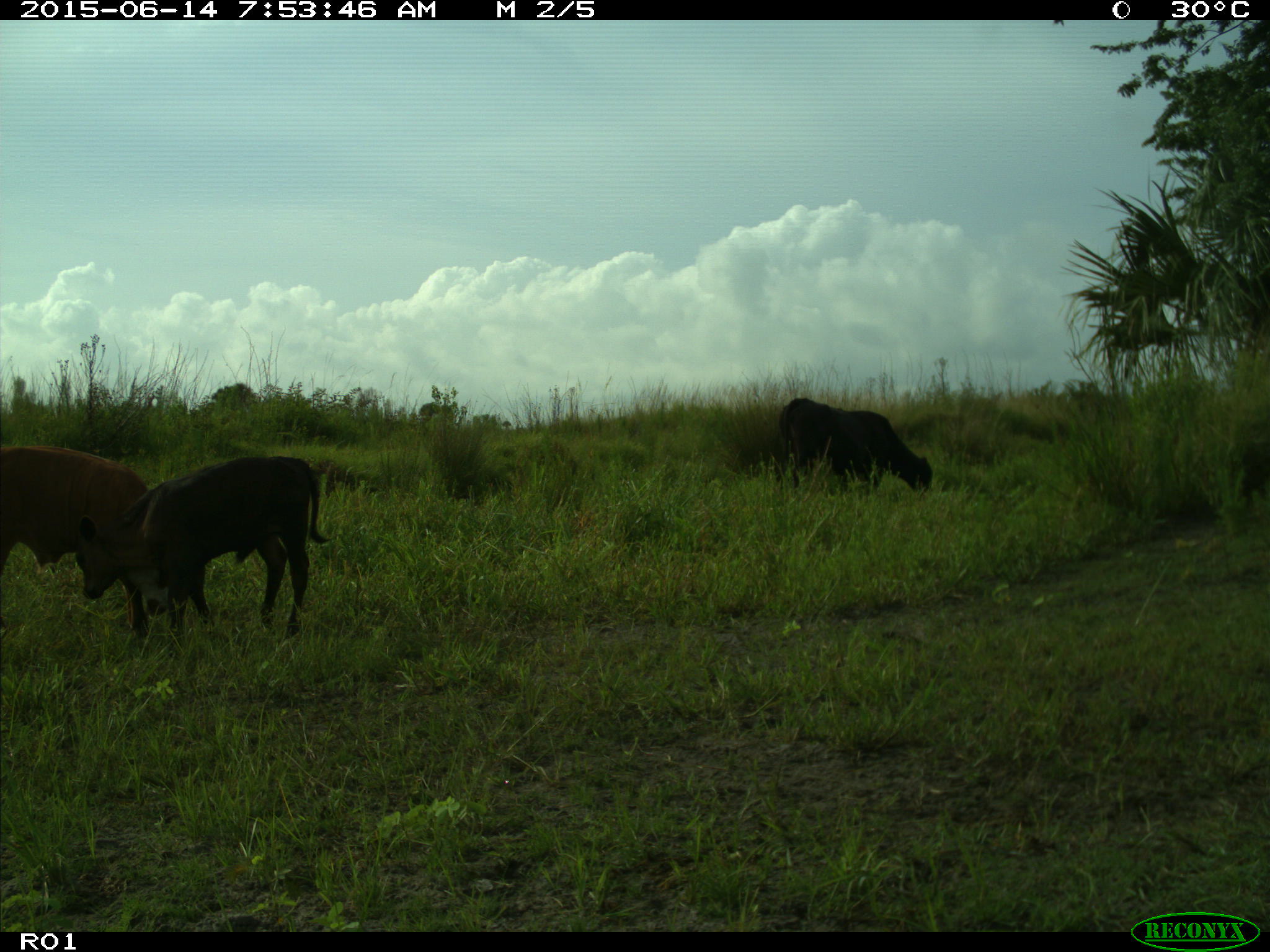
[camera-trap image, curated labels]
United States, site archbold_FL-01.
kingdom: Animalia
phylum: Chordata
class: Mammalia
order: Artiodactyla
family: Bovidae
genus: Bos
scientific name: Bos taurus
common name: domestic cow